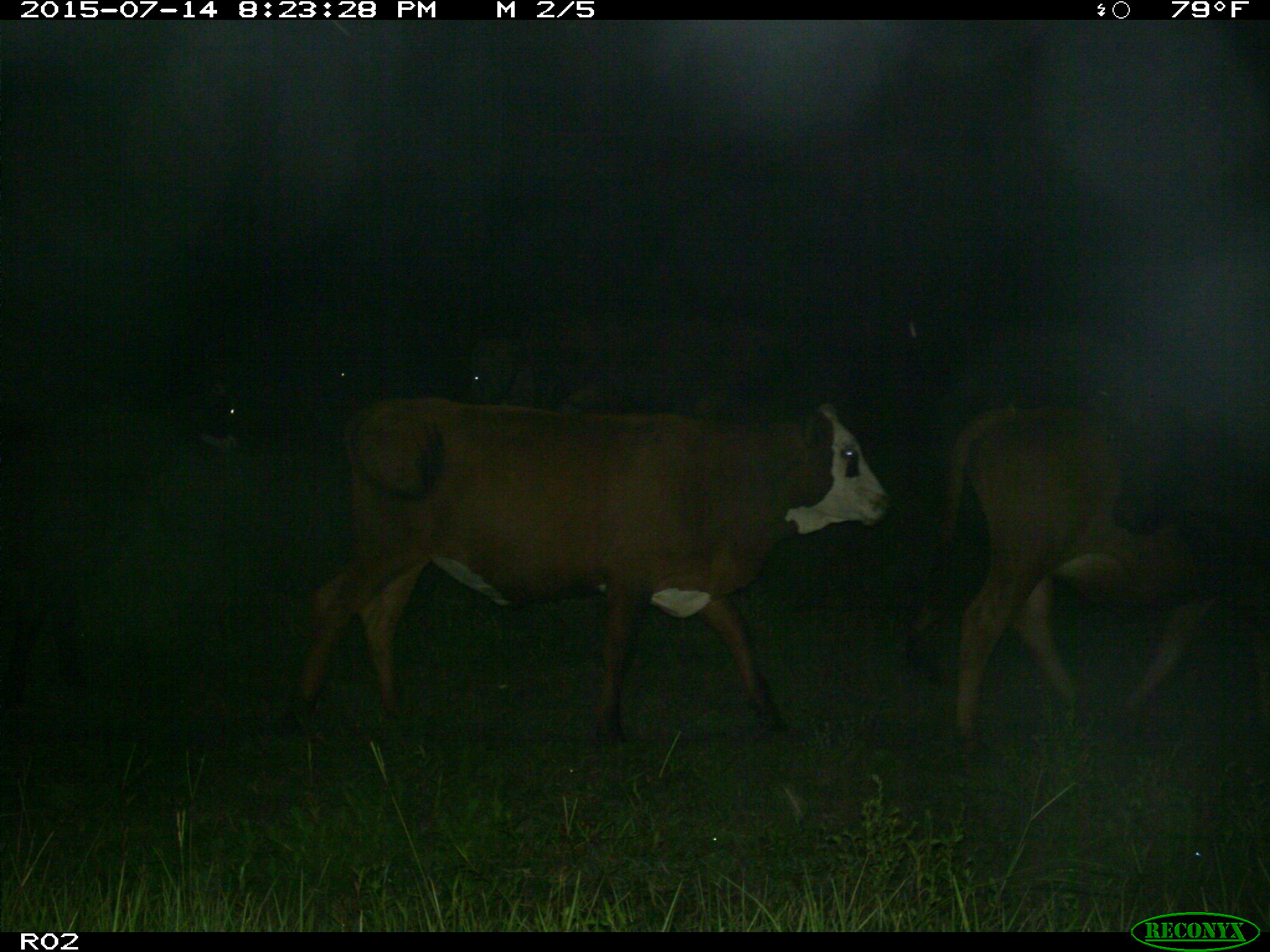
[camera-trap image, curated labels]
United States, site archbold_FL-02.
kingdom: Animalia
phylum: Chordata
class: Mammalia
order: Artiodactyla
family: Bovidae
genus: Bos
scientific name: Bos taurus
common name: domestic cow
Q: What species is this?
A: Bos taurus (domestic cow).